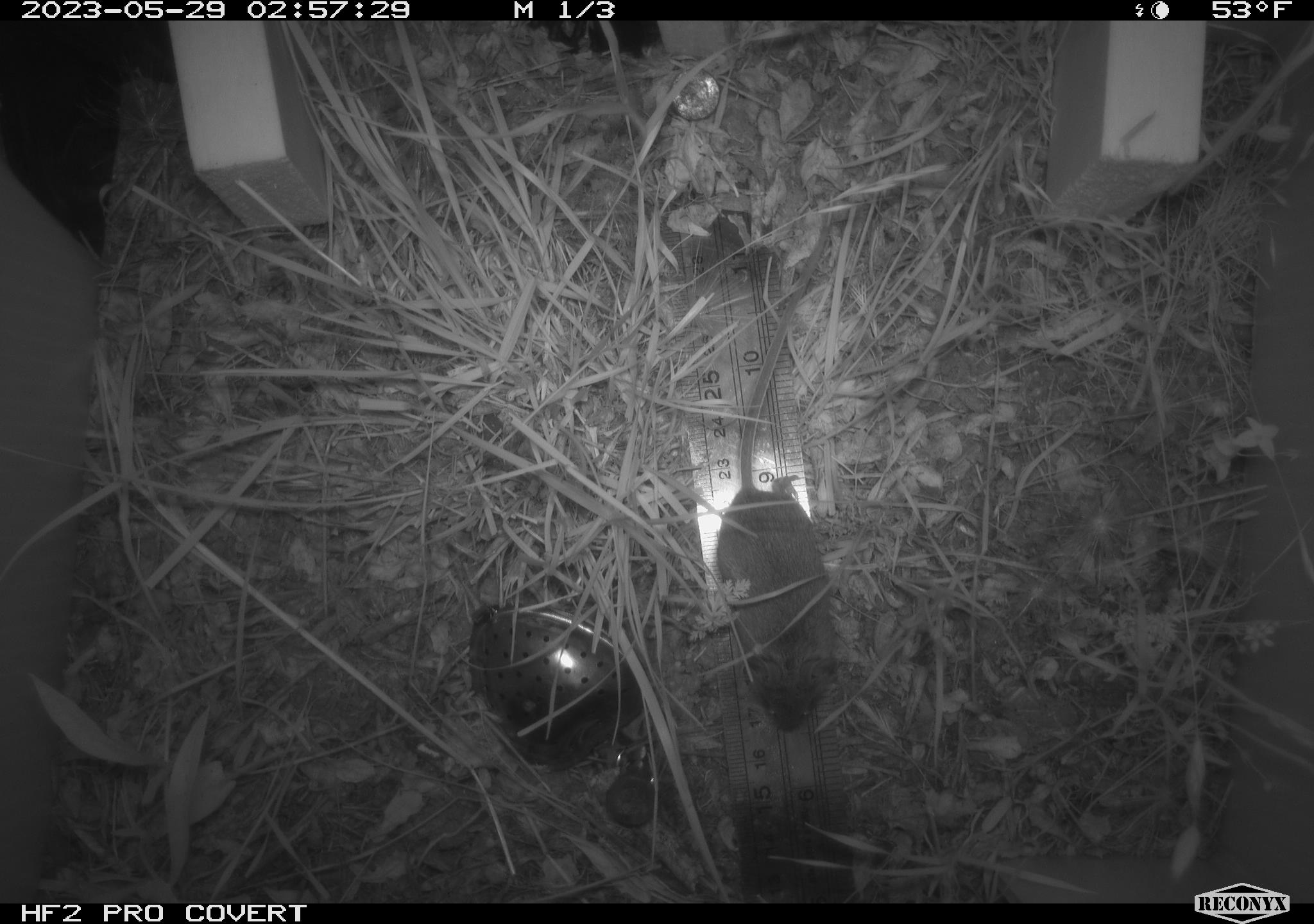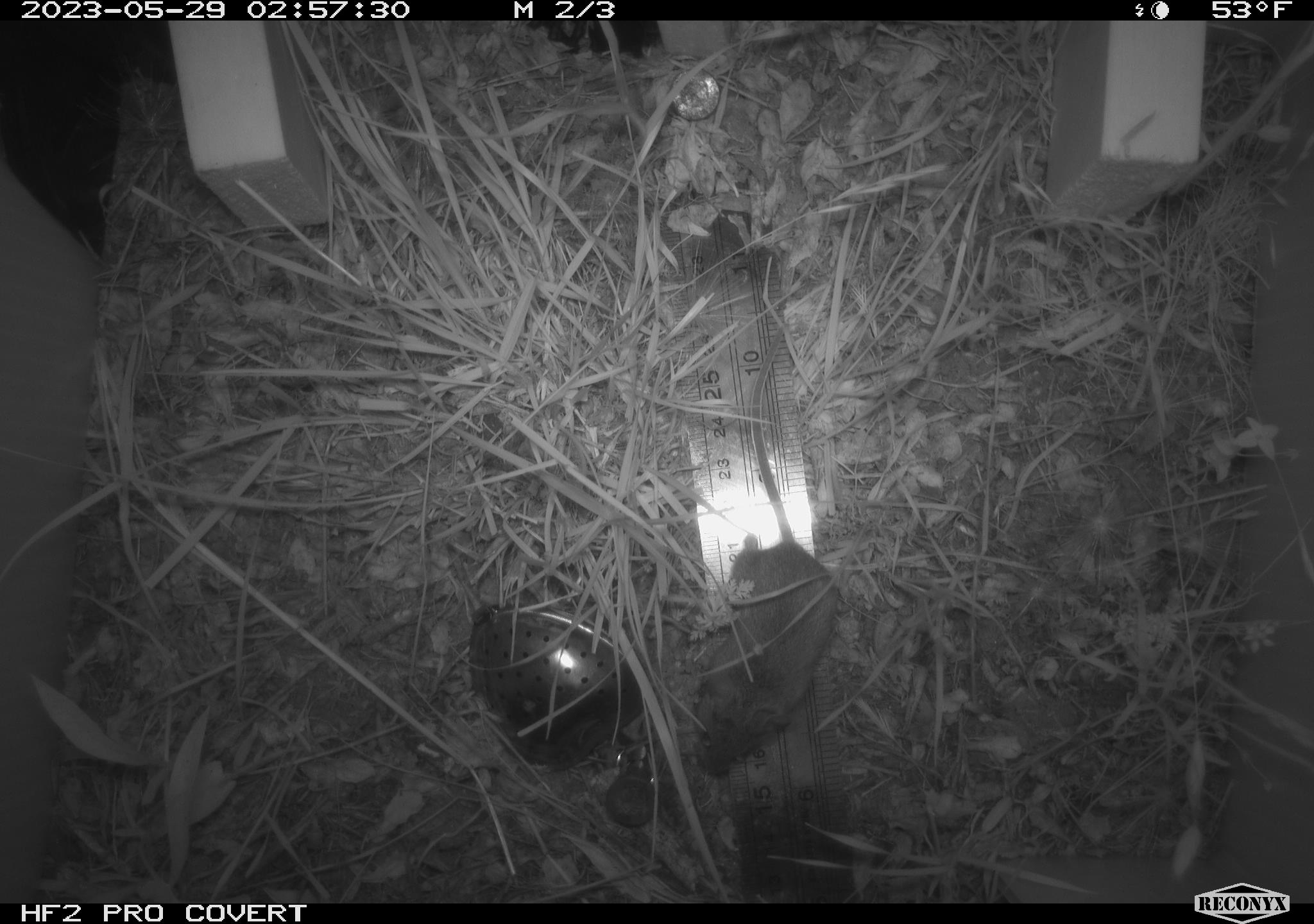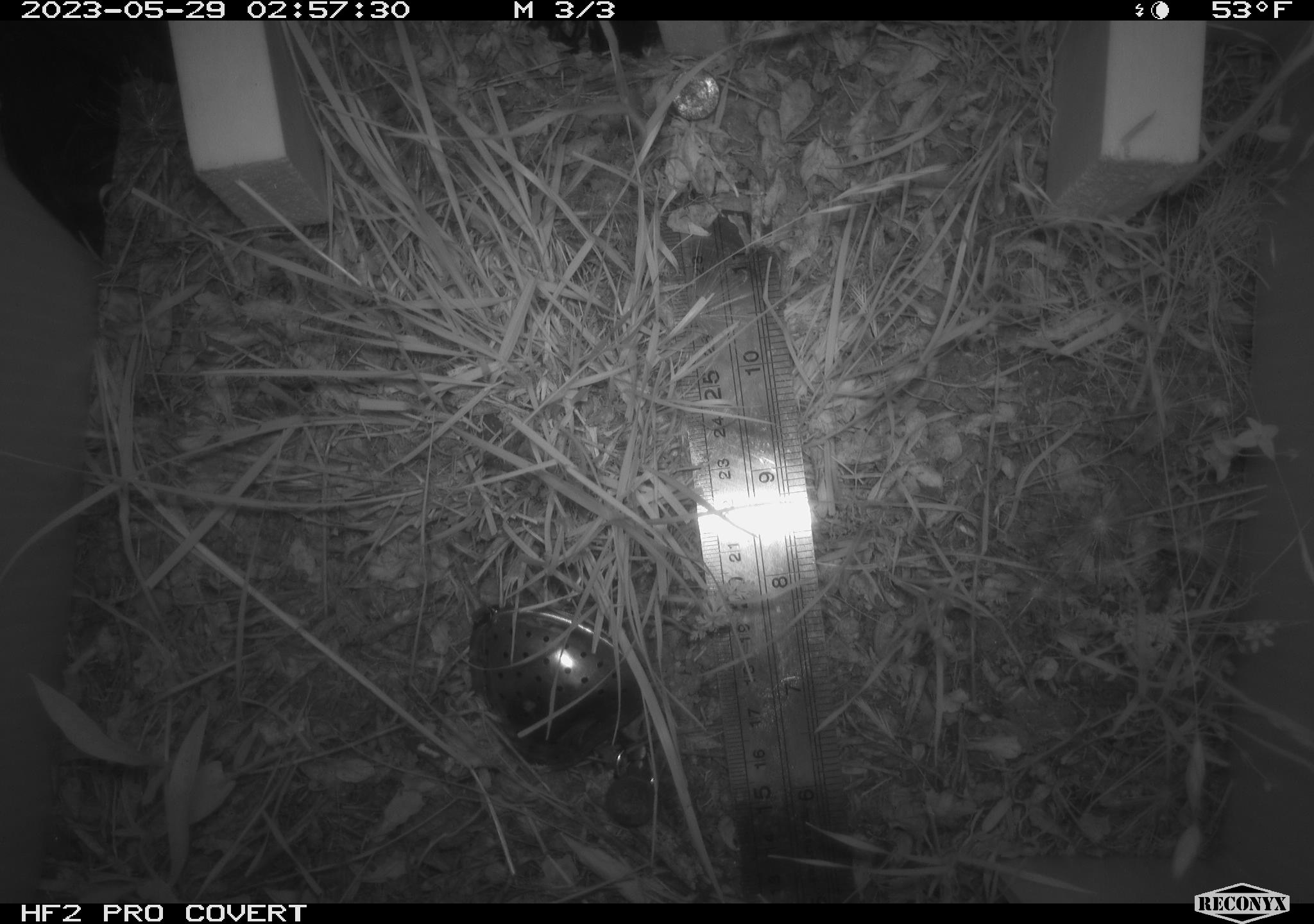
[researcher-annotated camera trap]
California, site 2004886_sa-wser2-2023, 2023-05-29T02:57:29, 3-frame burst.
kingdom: Animalia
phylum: Chordata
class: Mammalia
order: Rodentia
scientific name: Rodentia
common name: mouse species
Mouse species (Rodentia).